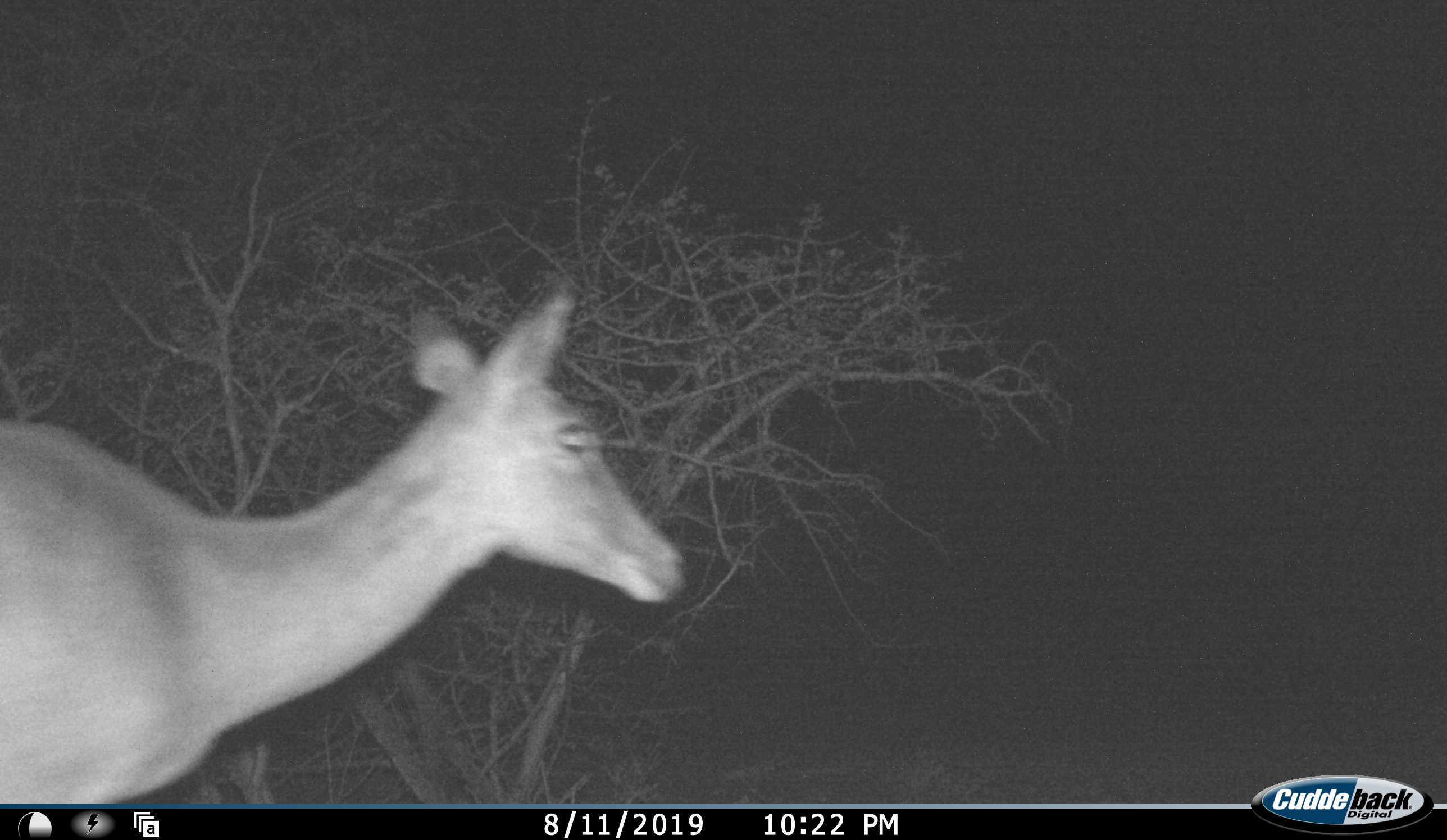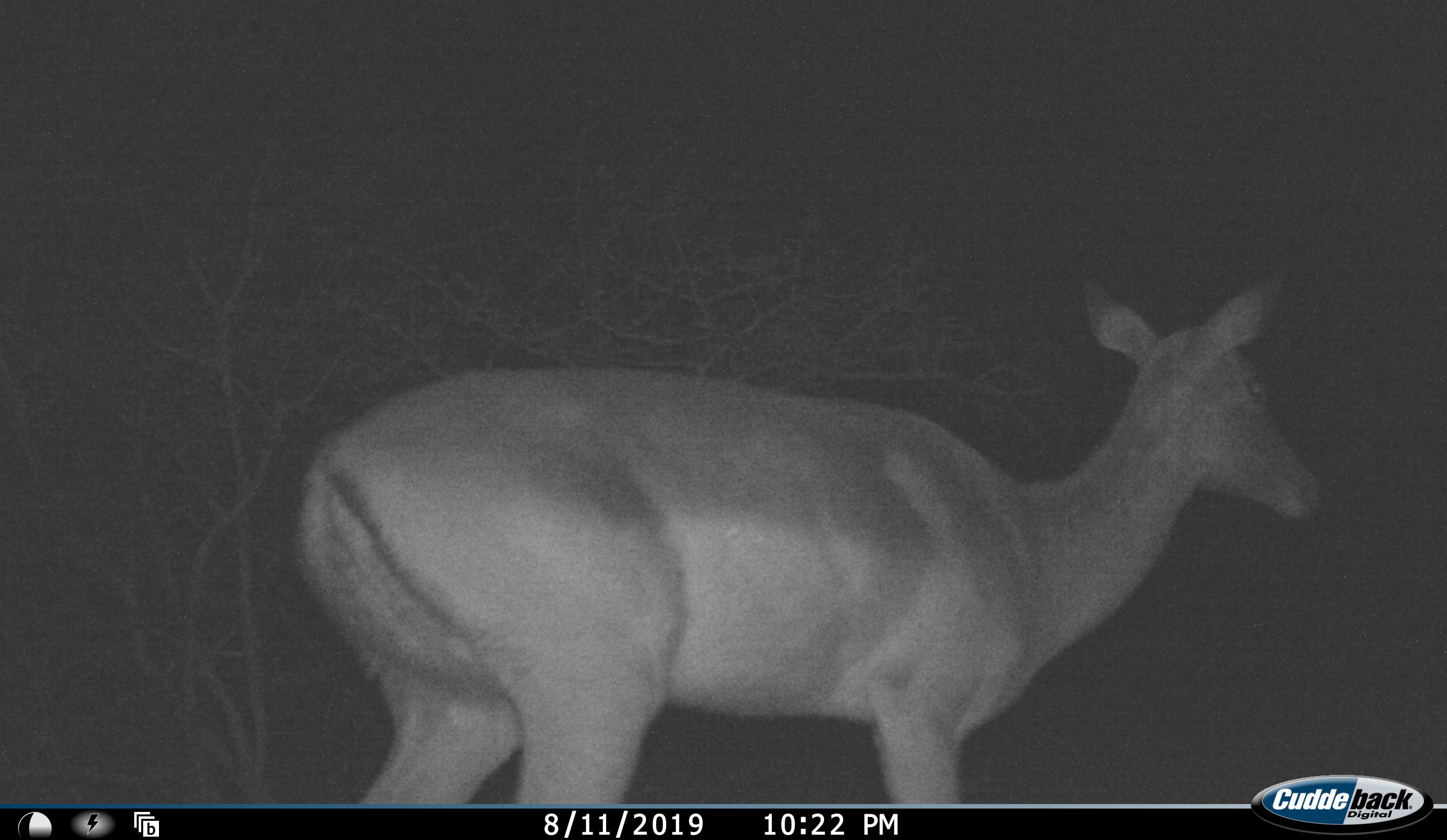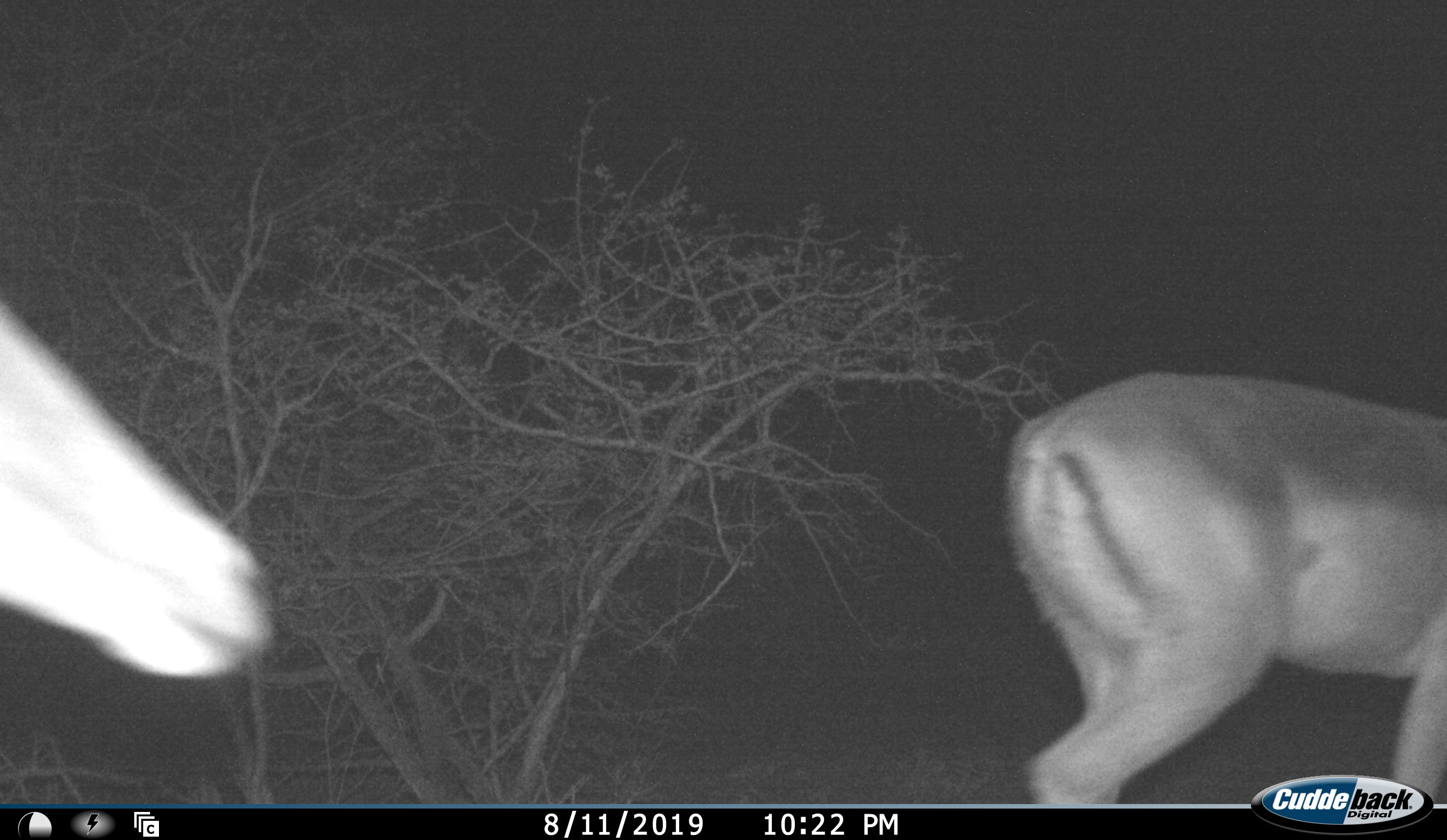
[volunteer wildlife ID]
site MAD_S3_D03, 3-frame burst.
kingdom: Animalia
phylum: Chordata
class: Mammalia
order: Artiodactyla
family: Bovidae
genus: Aepyceros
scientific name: Aepyceros melampus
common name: impala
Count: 2.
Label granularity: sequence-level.